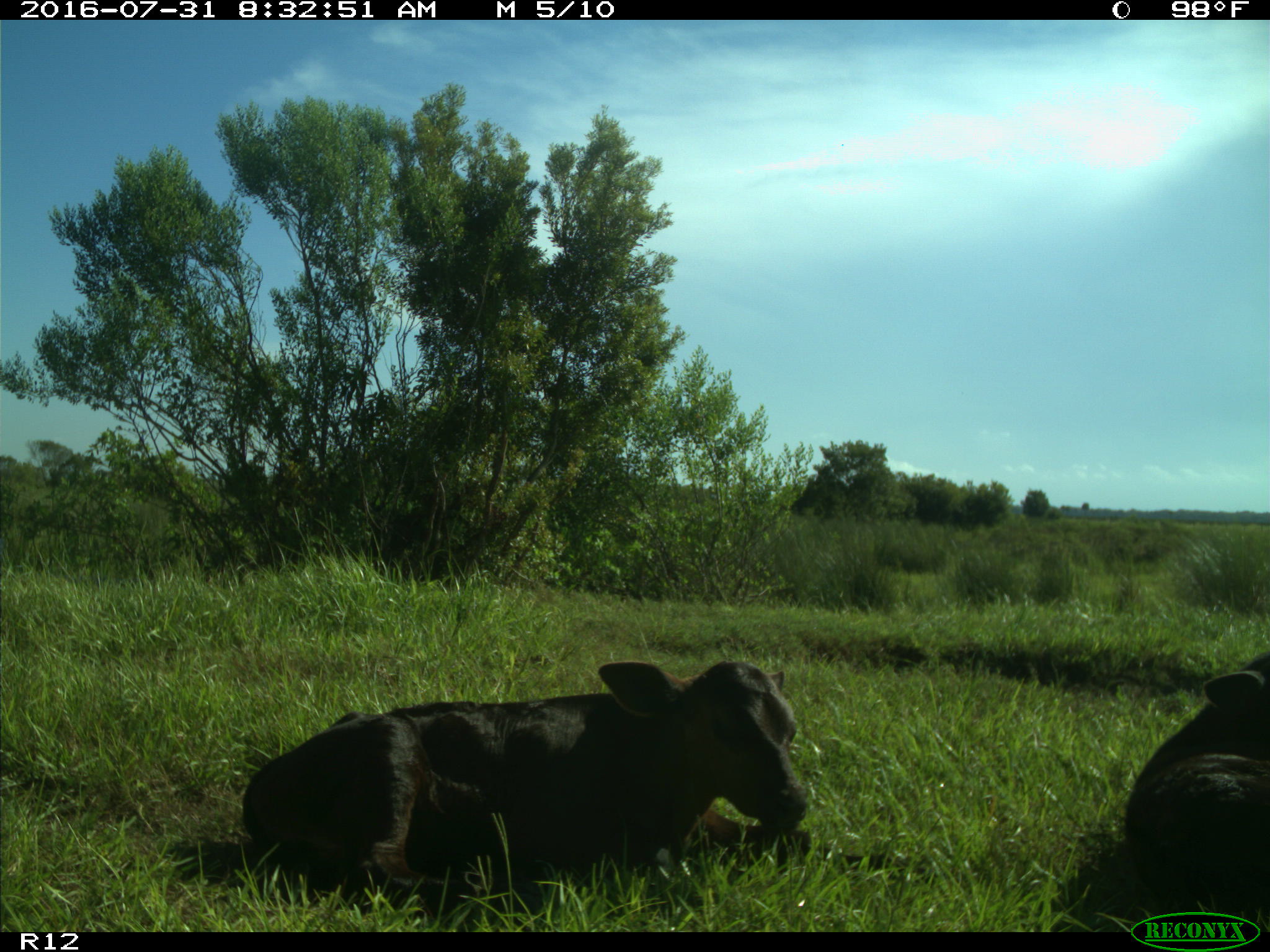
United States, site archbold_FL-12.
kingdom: Animalia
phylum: Chordata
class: Mammalia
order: Artiodactyla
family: Bovidae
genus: Bos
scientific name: Bos taurus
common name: domestic cow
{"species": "Bos taurus (domestic cow)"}